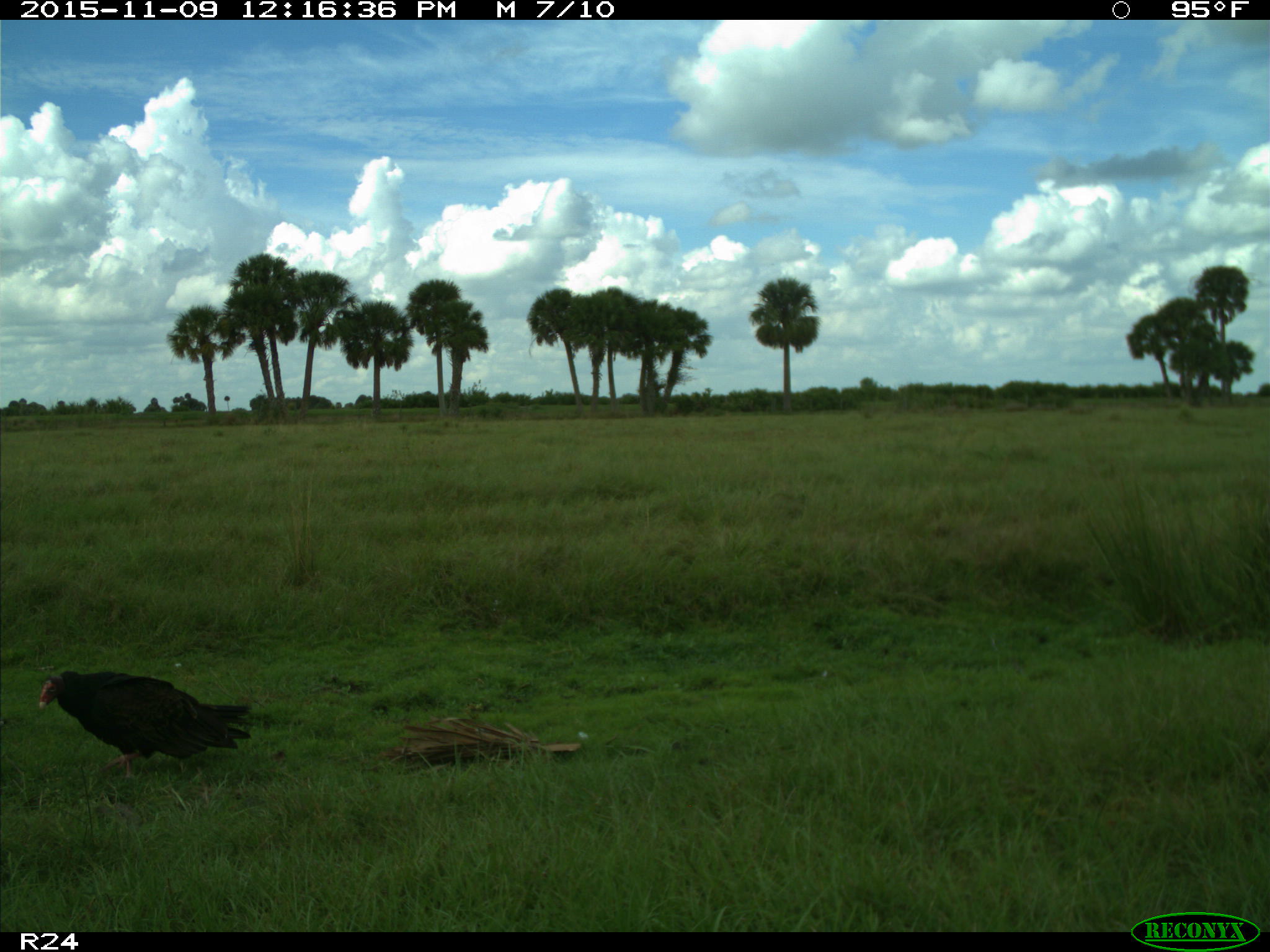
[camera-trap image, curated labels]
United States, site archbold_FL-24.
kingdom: Animalia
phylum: Chordata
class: Aves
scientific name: Aves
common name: birds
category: unidentified bird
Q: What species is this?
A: Unidentified bird (birds) (Aves).